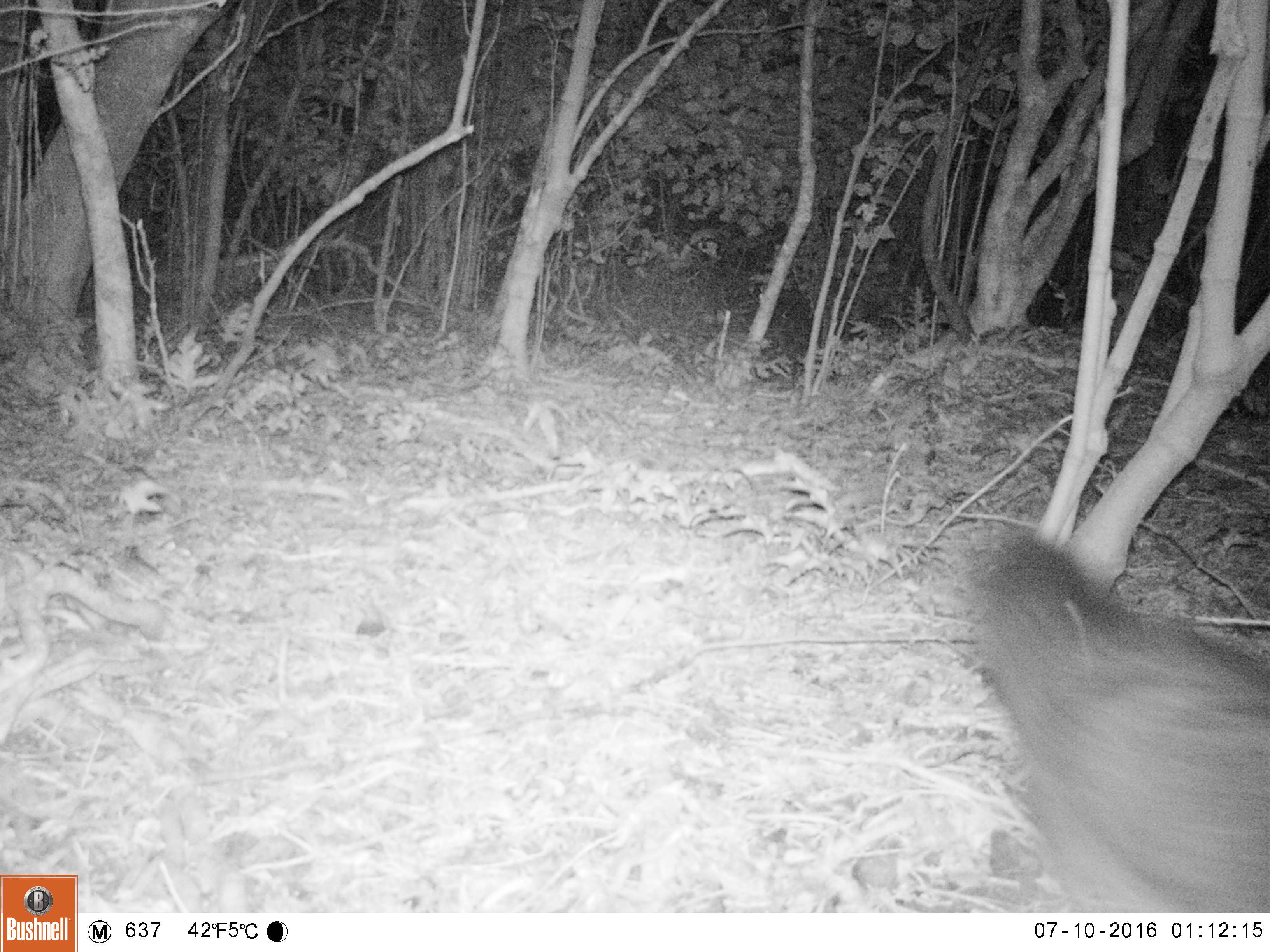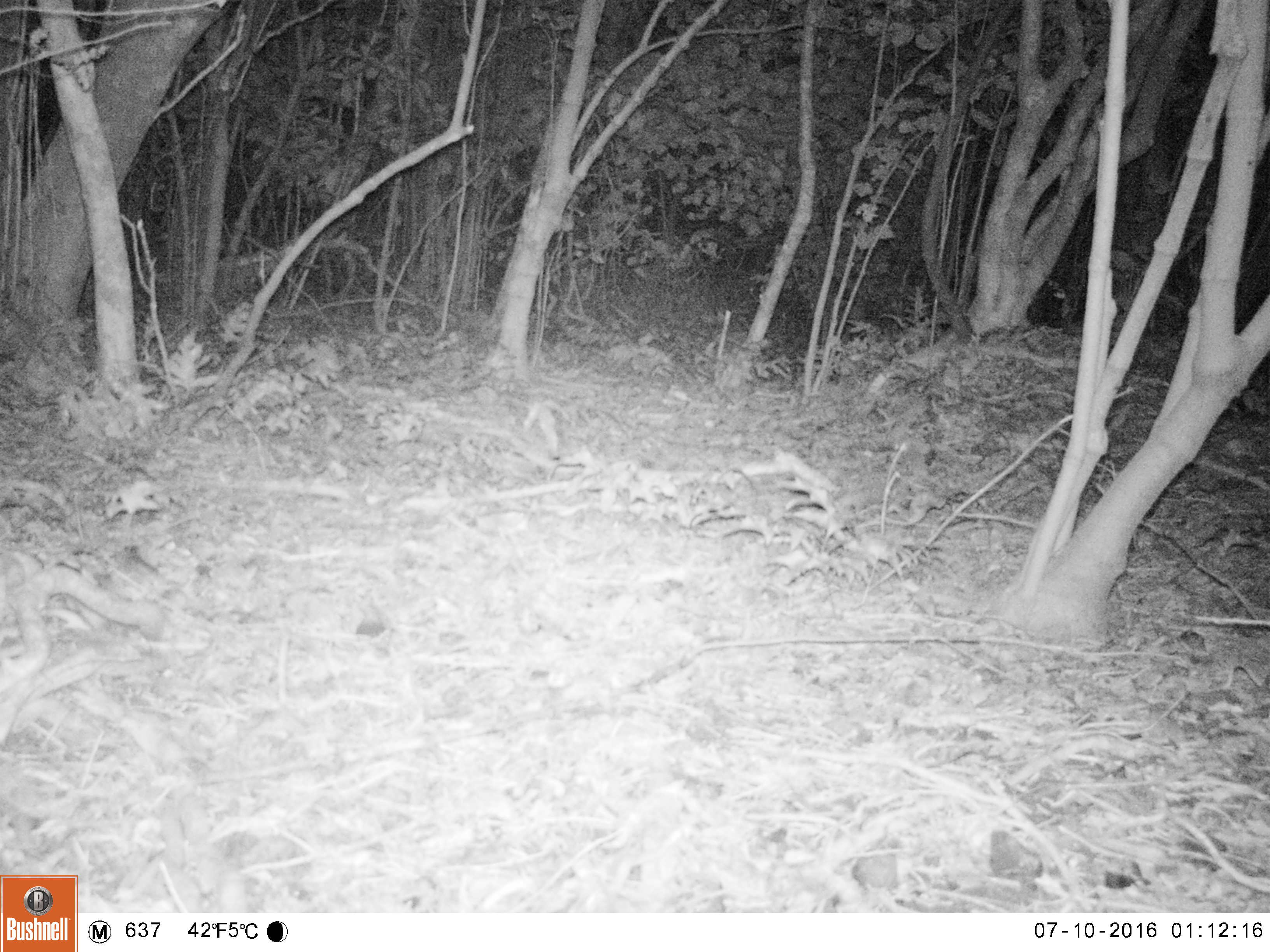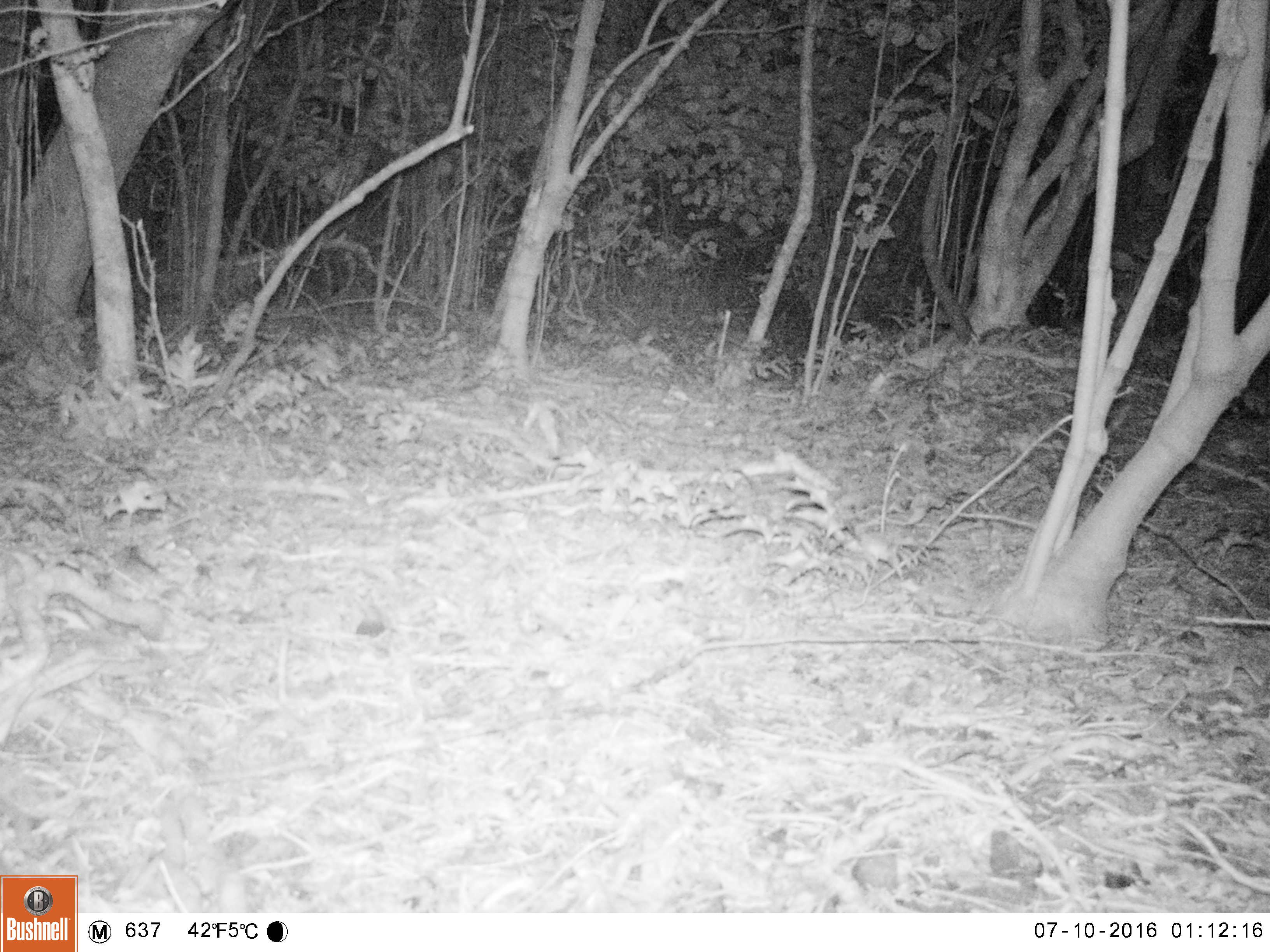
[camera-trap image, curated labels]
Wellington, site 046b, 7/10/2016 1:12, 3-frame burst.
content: unidentified animal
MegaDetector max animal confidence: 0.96